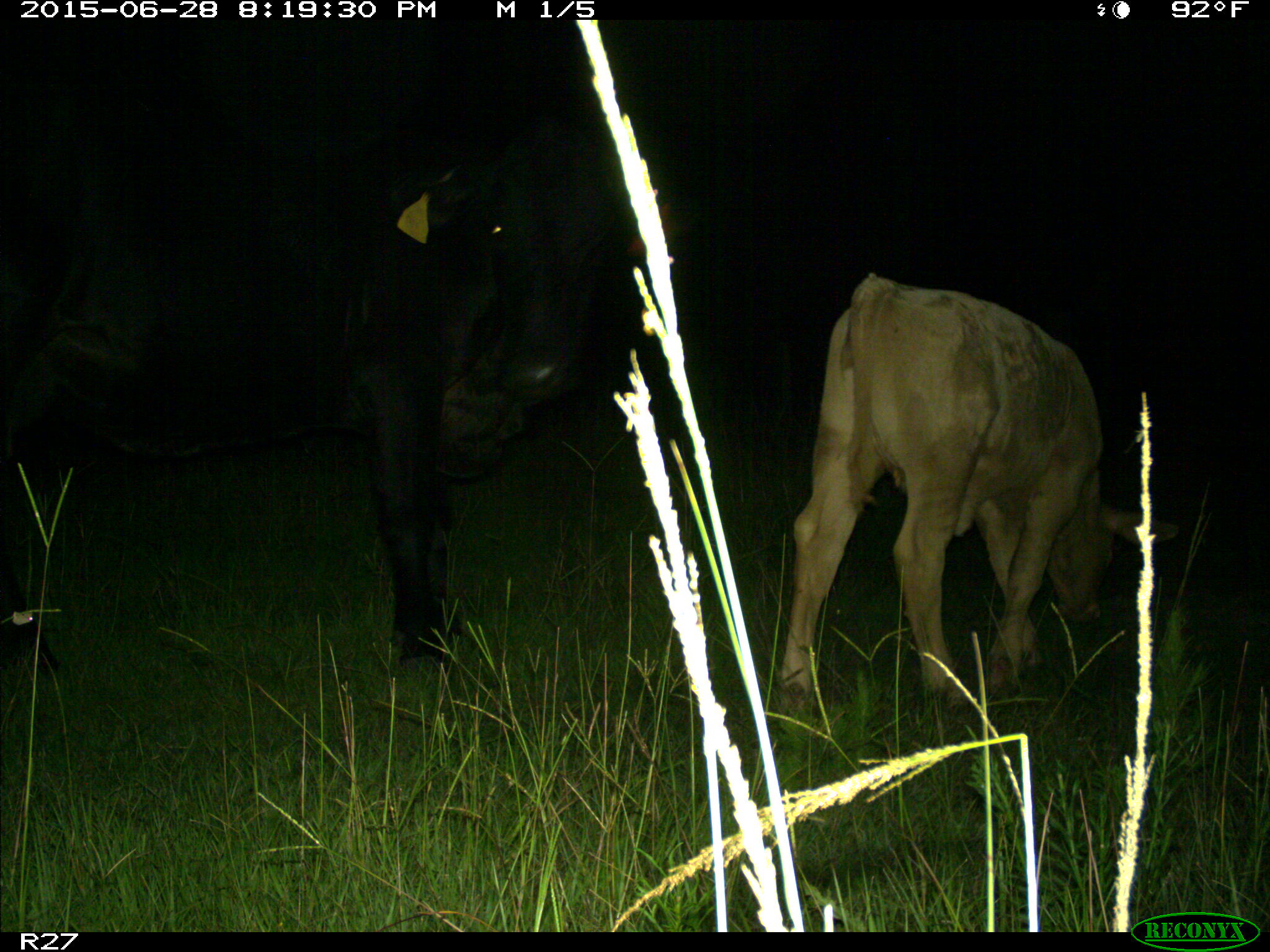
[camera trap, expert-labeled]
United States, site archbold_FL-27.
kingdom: Animalia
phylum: Chordata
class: Mammalia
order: Artiodactyla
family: Bovidae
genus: Bos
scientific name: Bos taurus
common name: domestic cow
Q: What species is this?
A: Bos taurus (domestic cow).